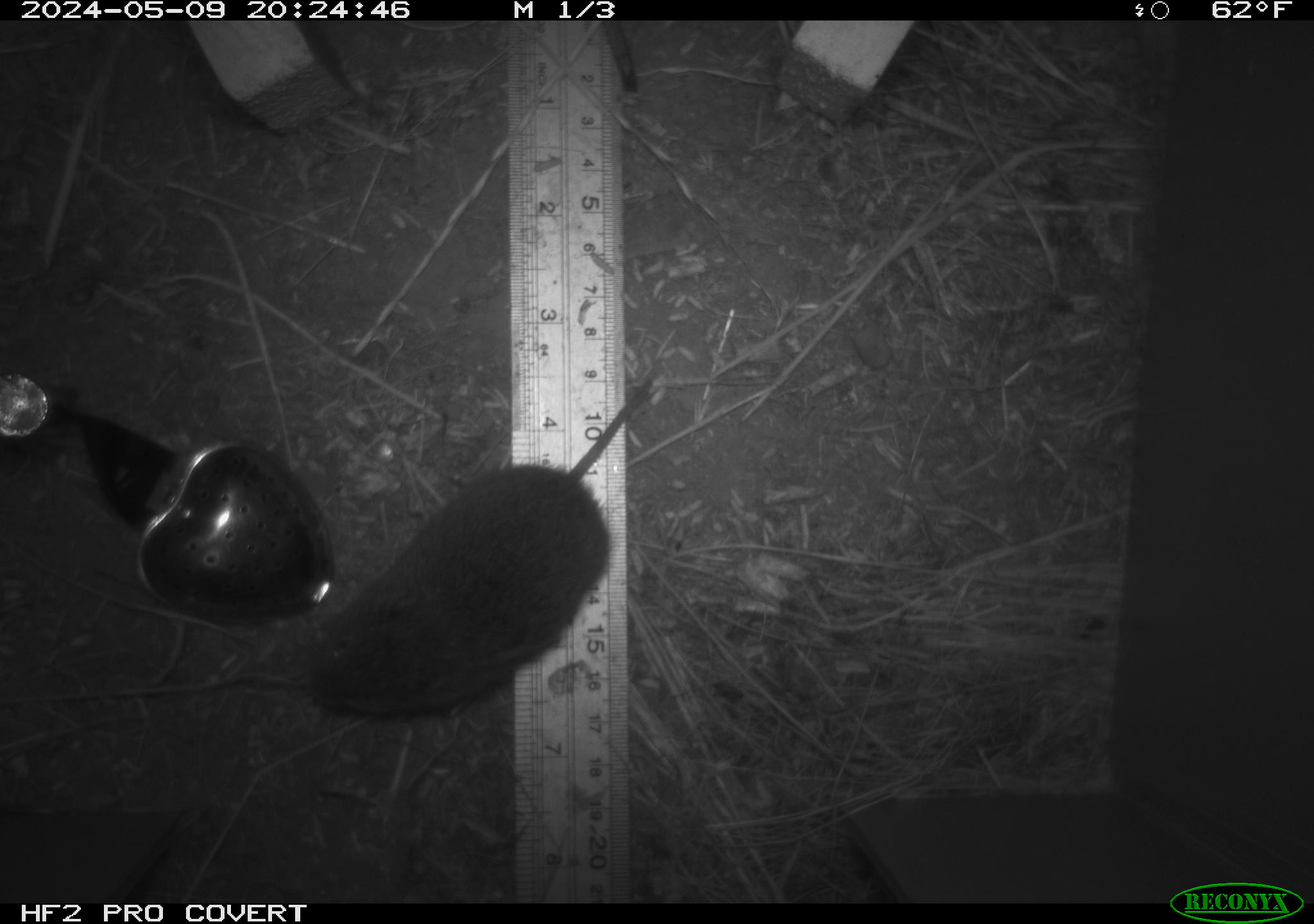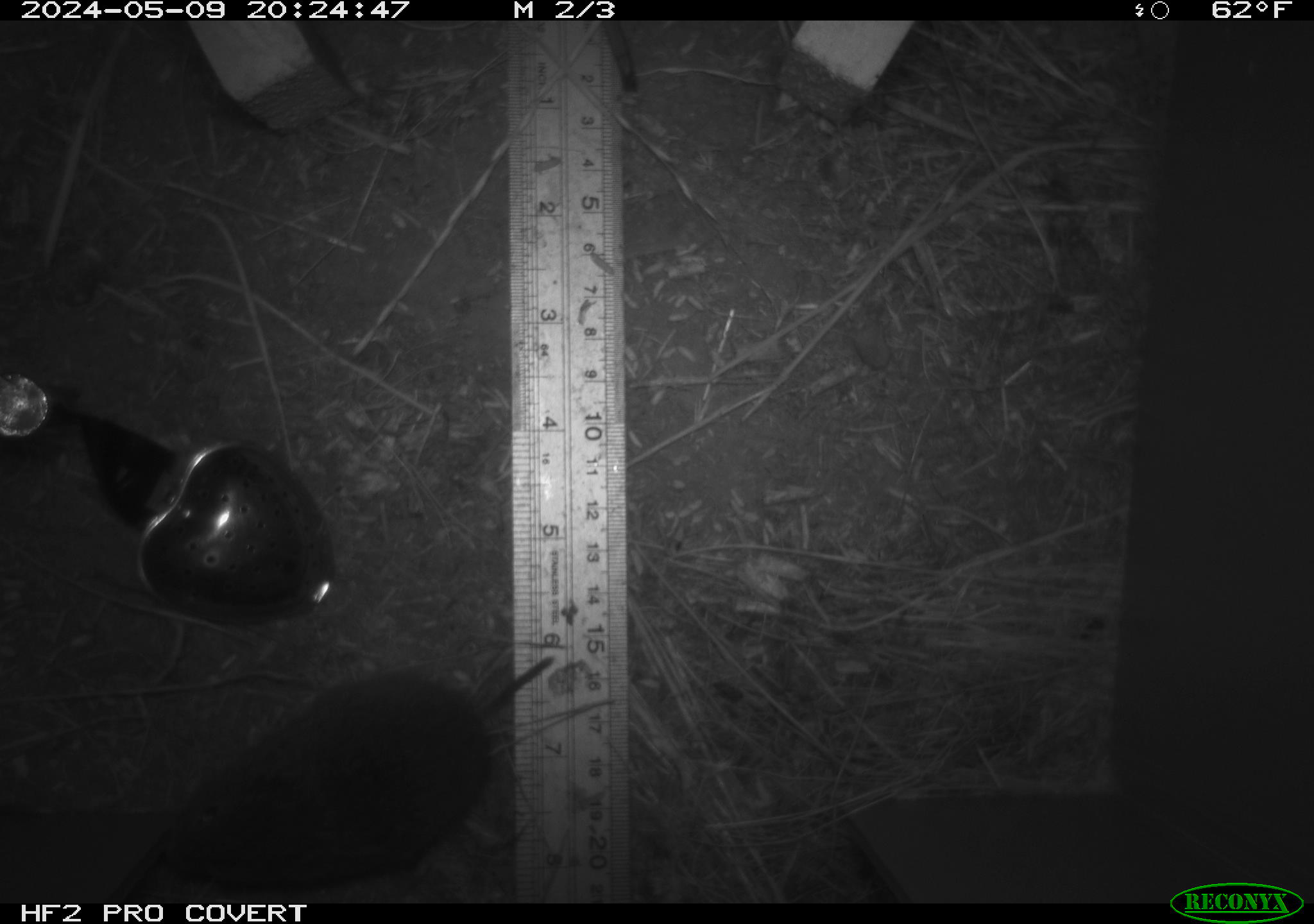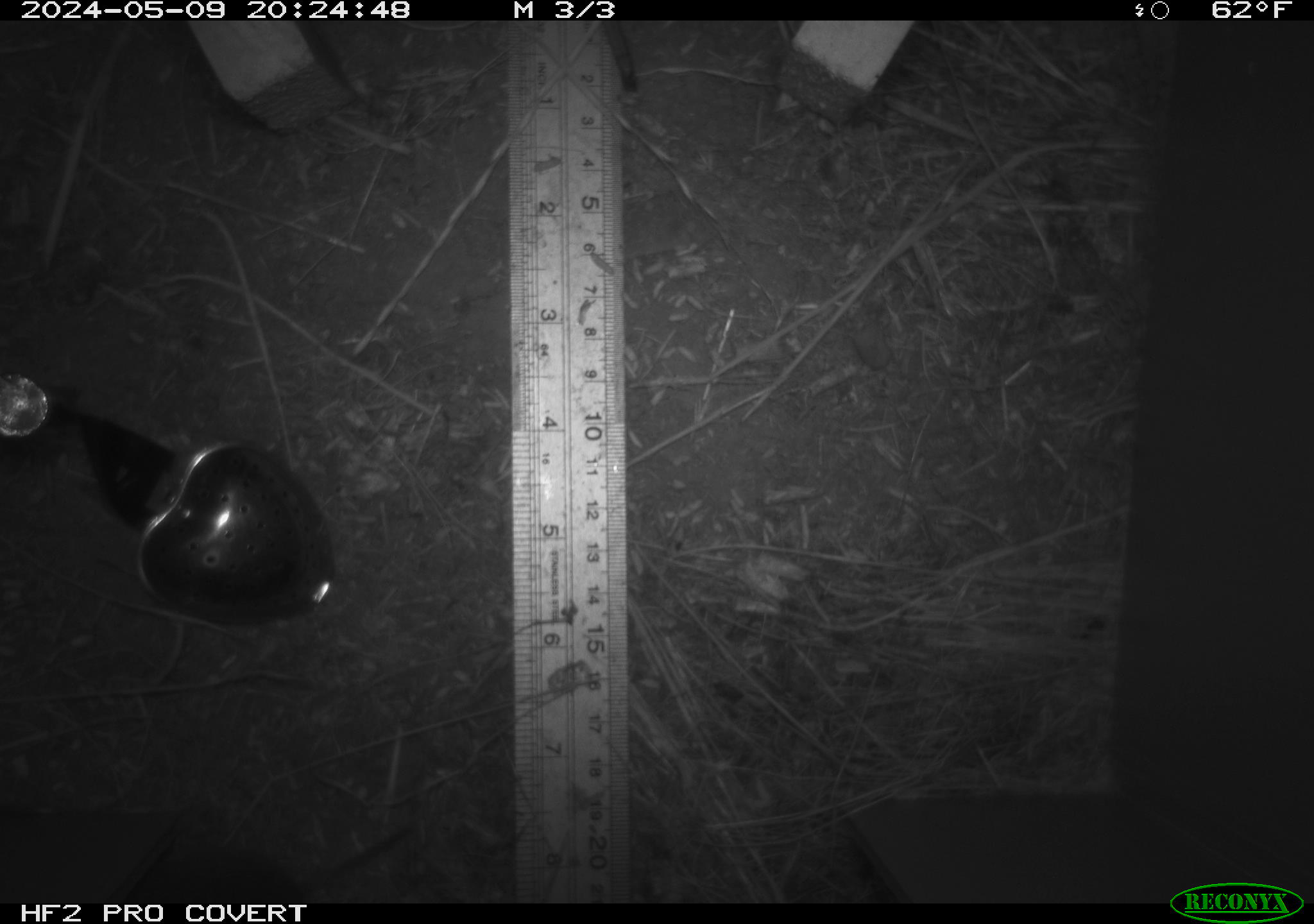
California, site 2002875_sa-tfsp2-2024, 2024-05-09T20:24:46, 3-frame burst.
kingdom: Animalia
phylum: Chordata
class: Mammalia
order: Rodentia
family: Cricetidae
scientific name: Arvicolinae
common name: voles, lemmings, and muskrats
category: arvicolinae subfamily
Arvicolinae subfamily (voles, lemmings, and muskrats) (Arvicolinae).